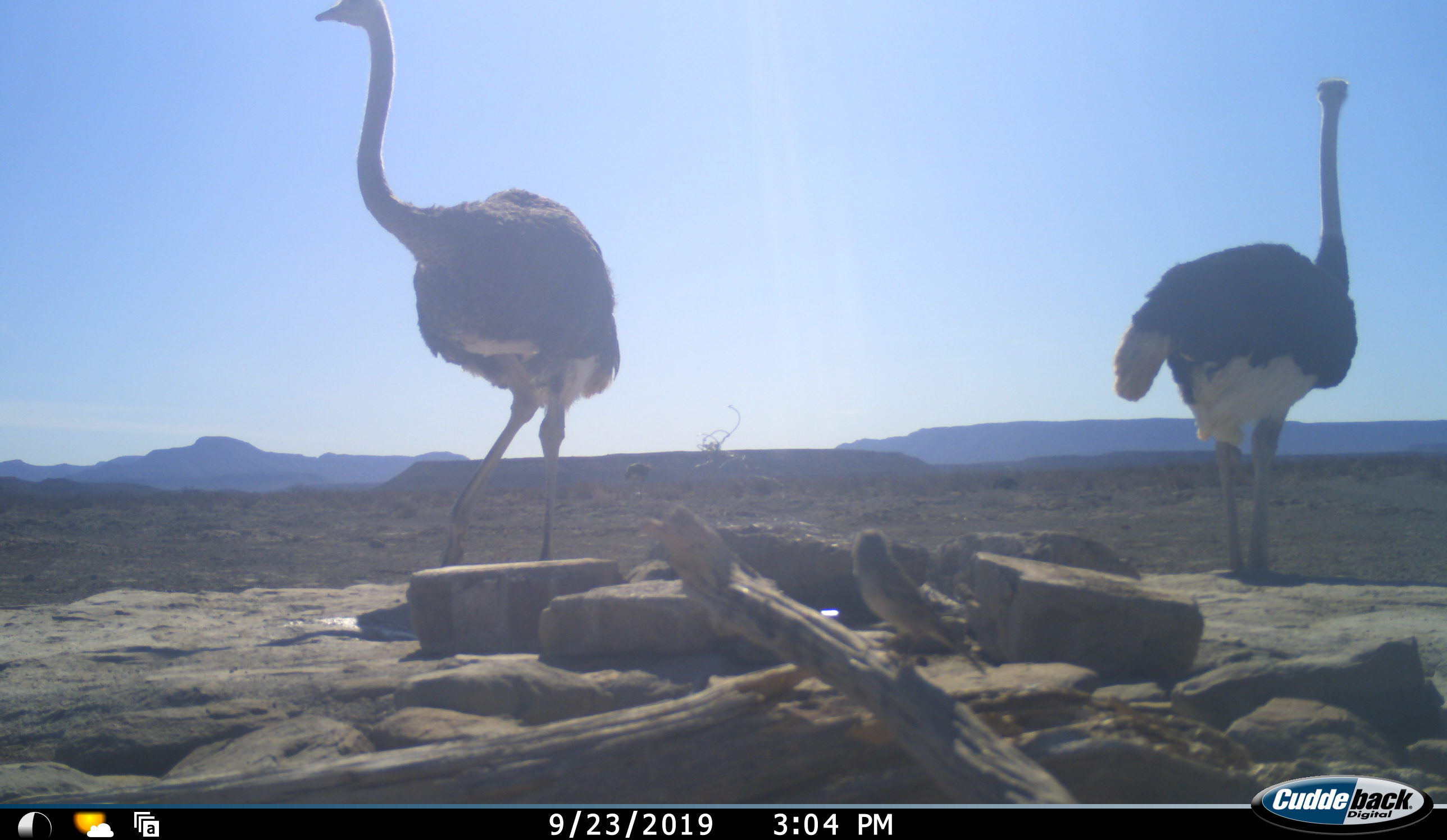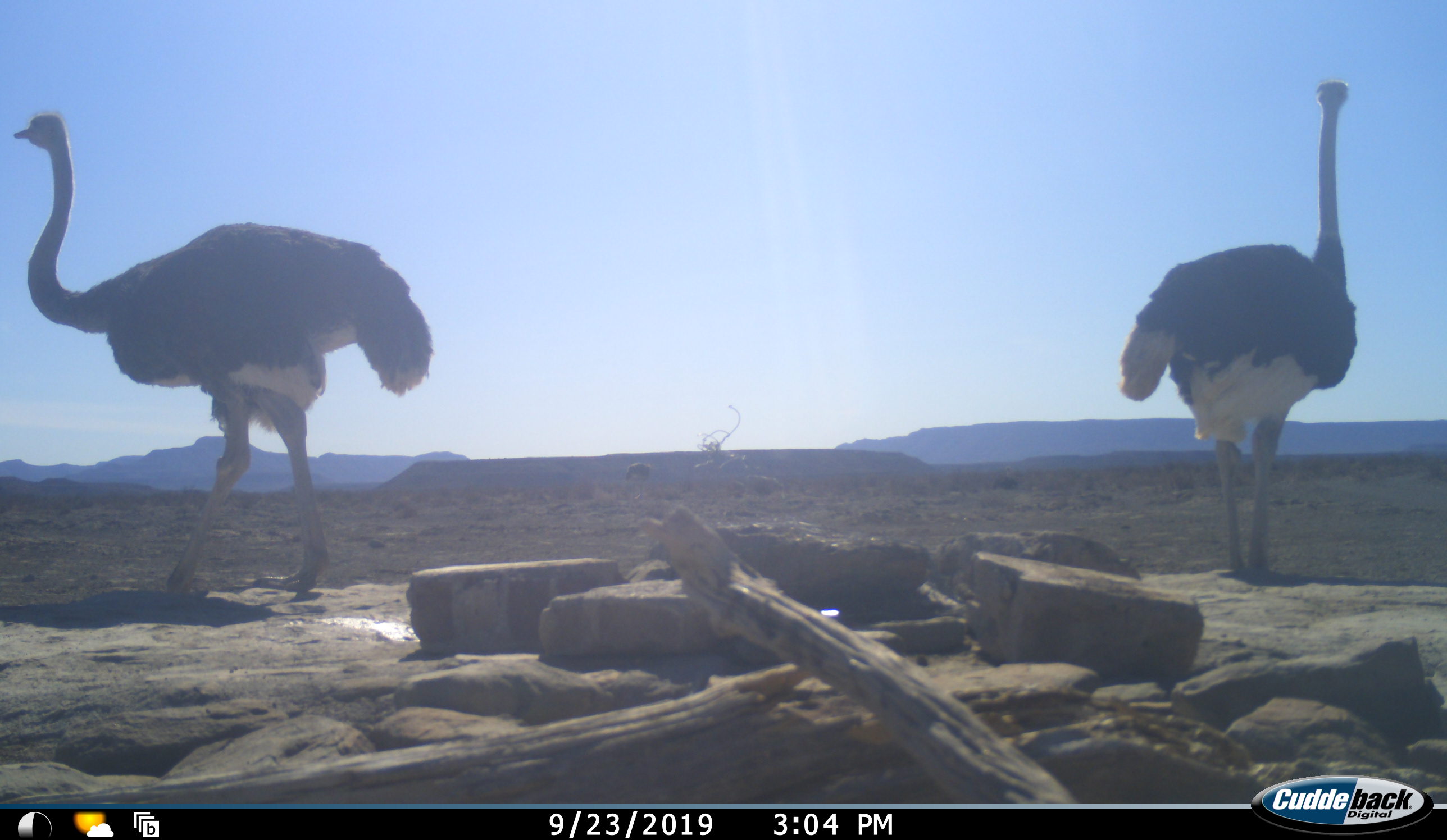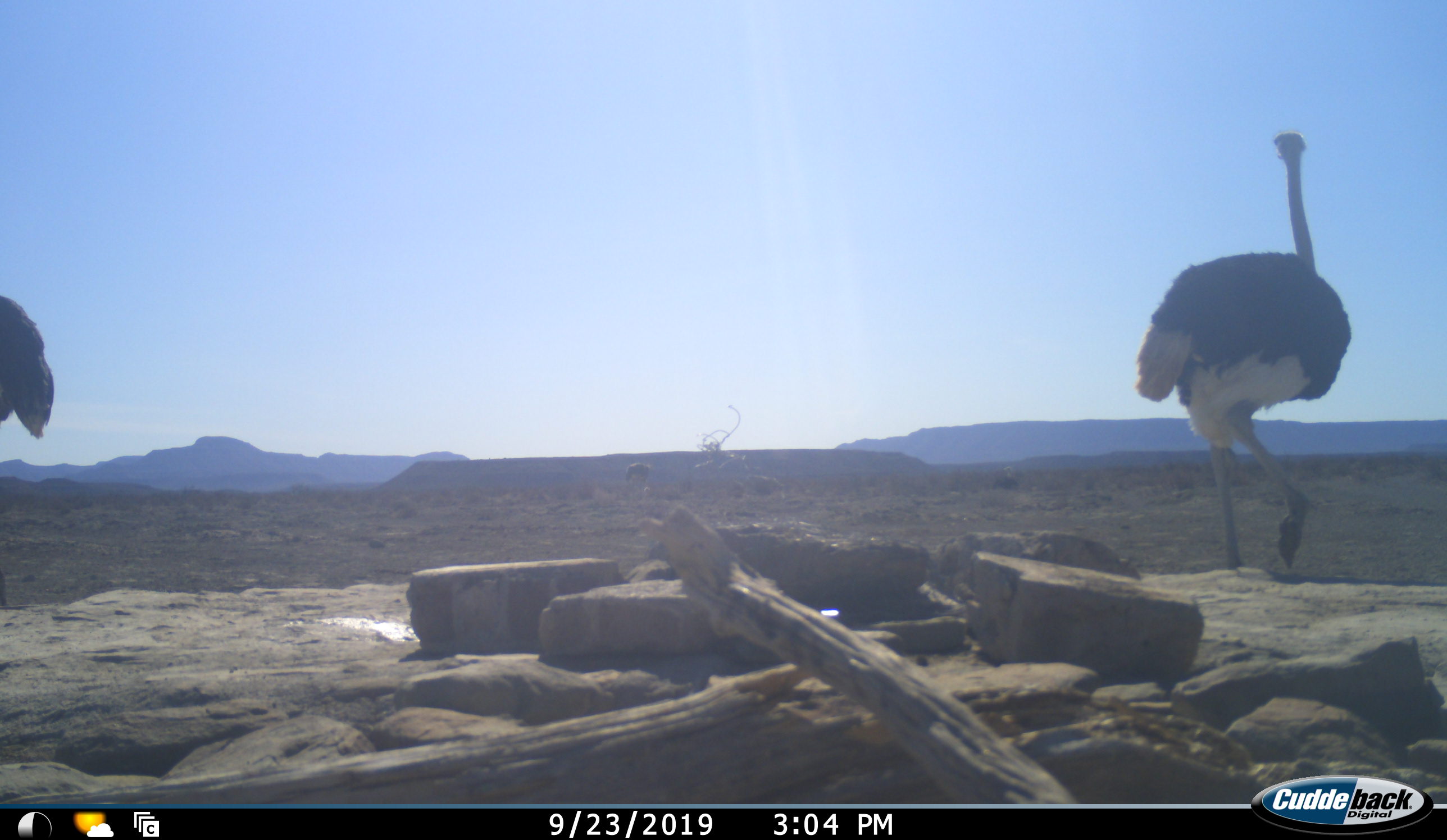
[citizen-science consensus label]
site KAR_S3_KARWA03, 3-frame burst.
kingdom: Animalia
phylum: Chordata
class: Aves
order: Struthioniformes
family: Struthionidae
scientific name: Struthionidae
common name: ostrich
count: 2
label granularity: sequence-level